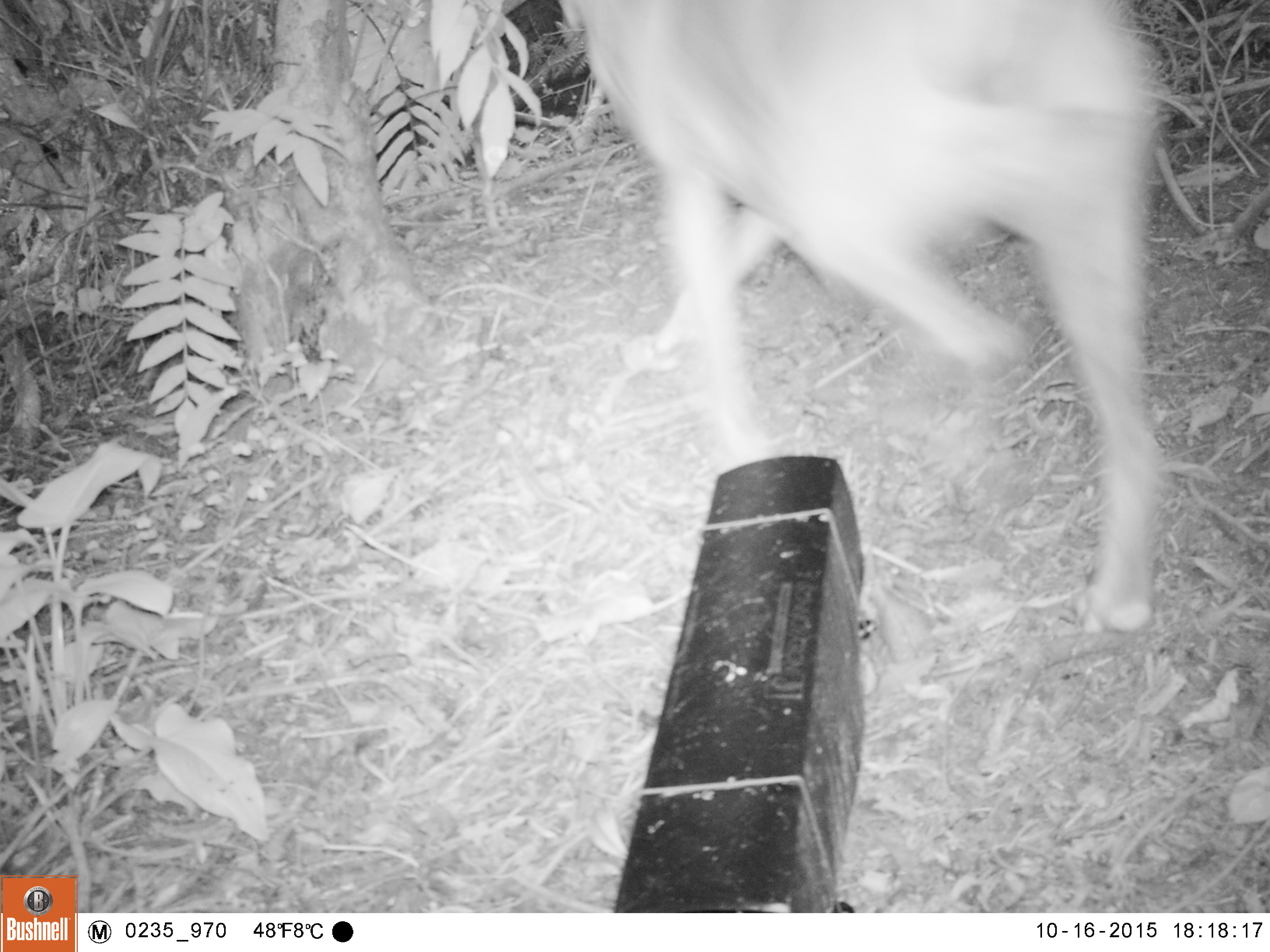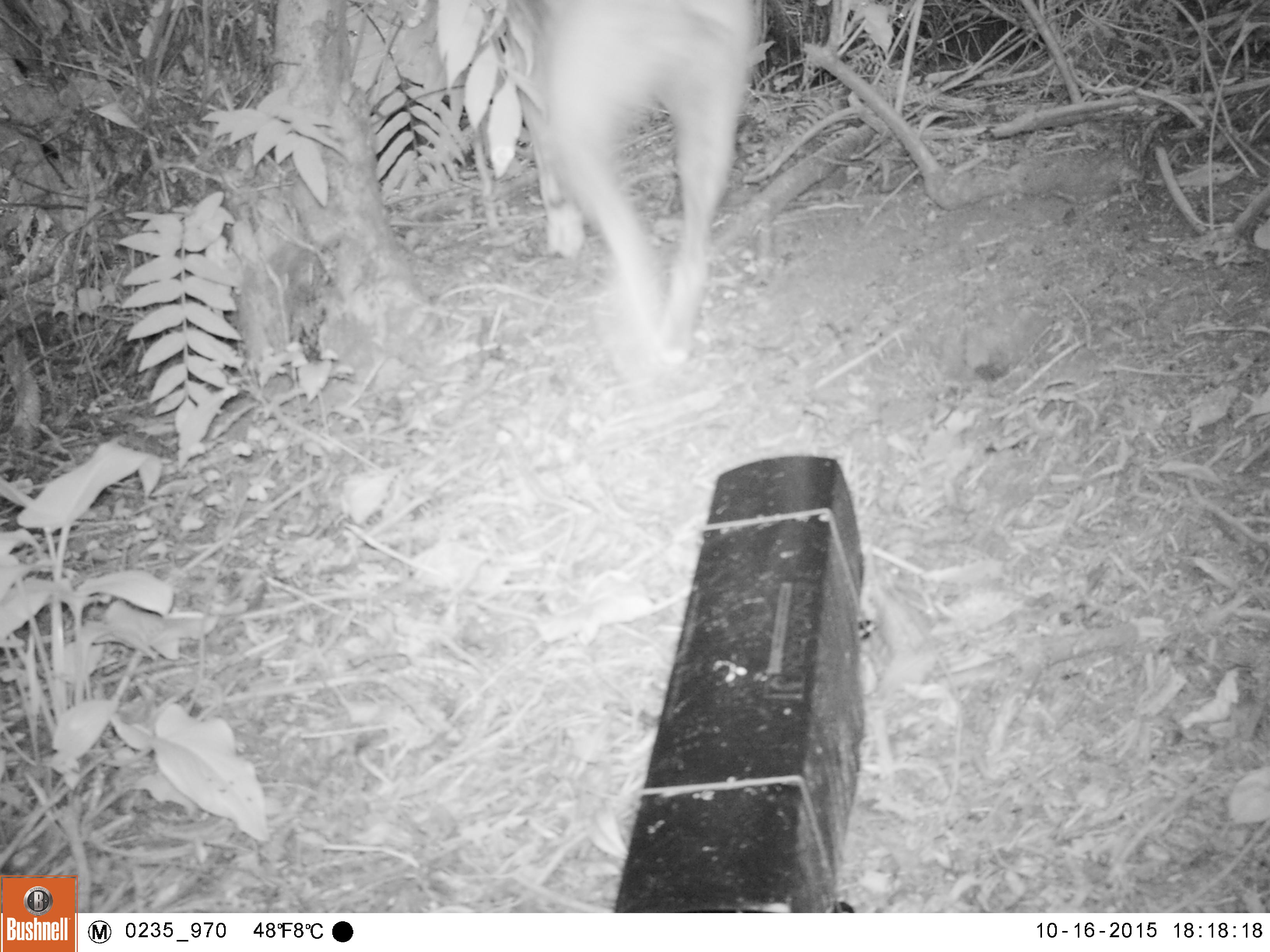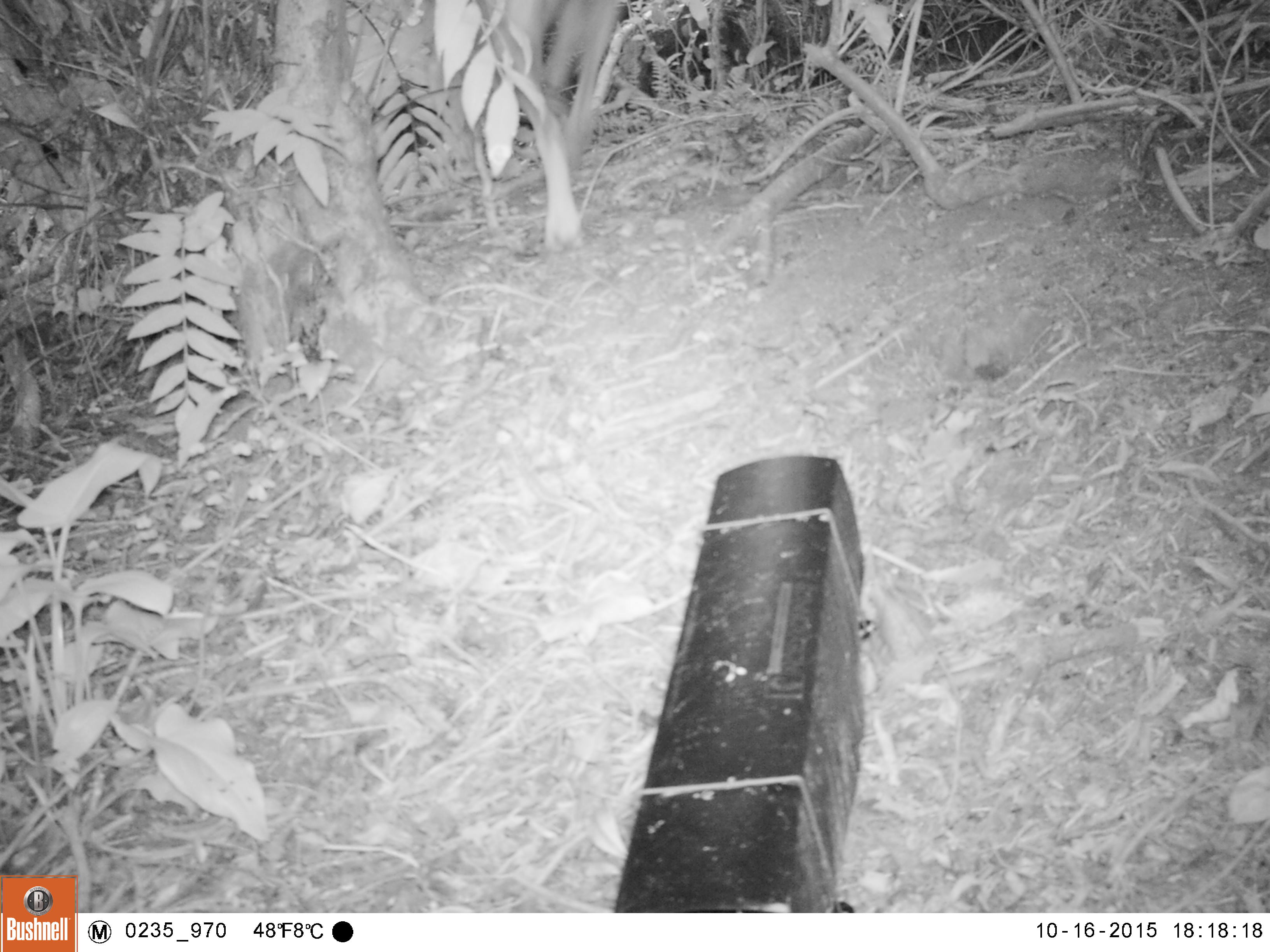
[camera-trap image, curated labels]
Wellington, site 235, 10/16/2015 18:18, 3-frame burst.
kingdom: Animalia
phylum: Chordata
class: Mammalia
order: Carnivora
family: Canidae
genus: Canis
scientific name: Canis familiaris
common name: dog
Dog (Canis familiaris).